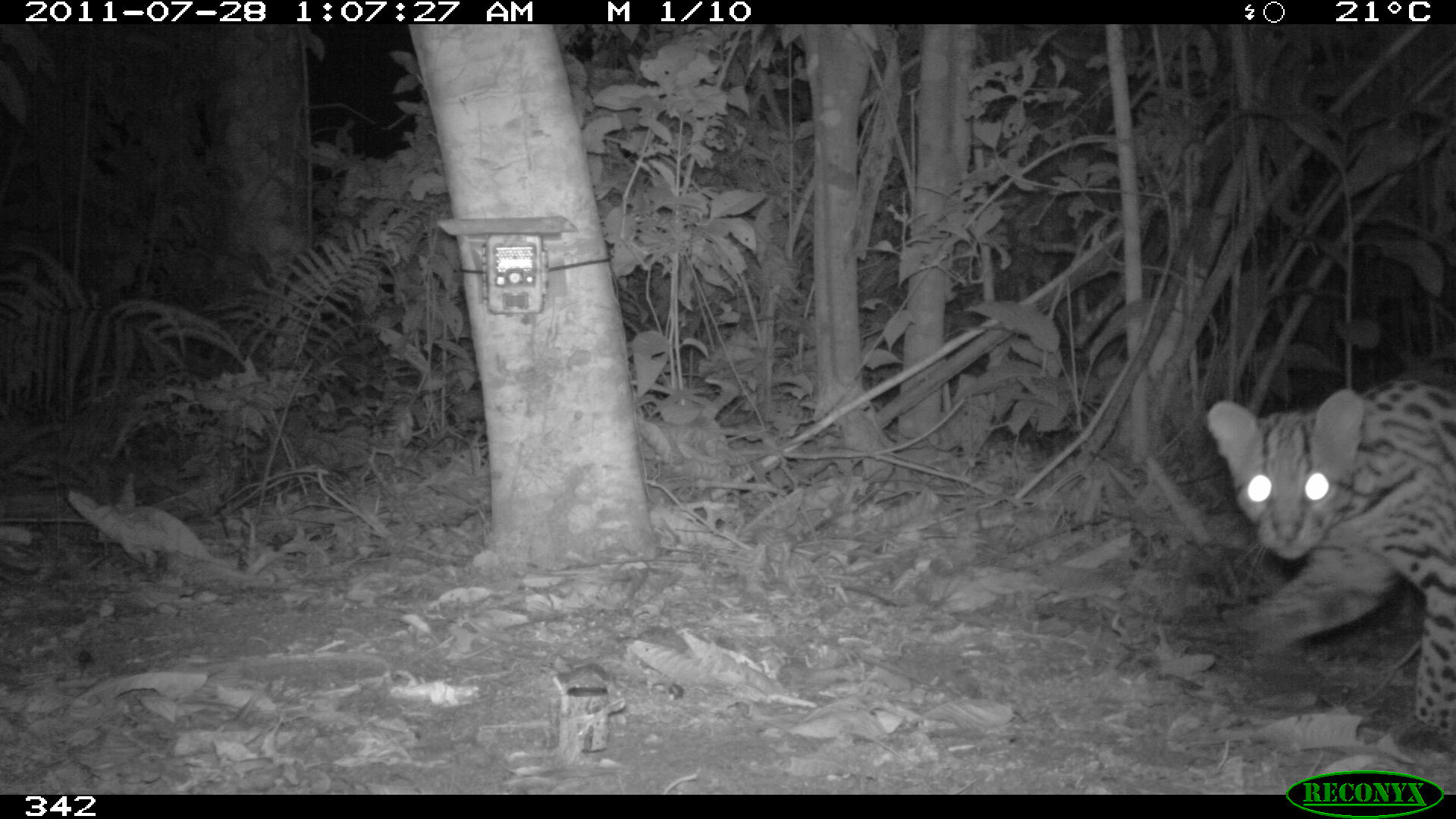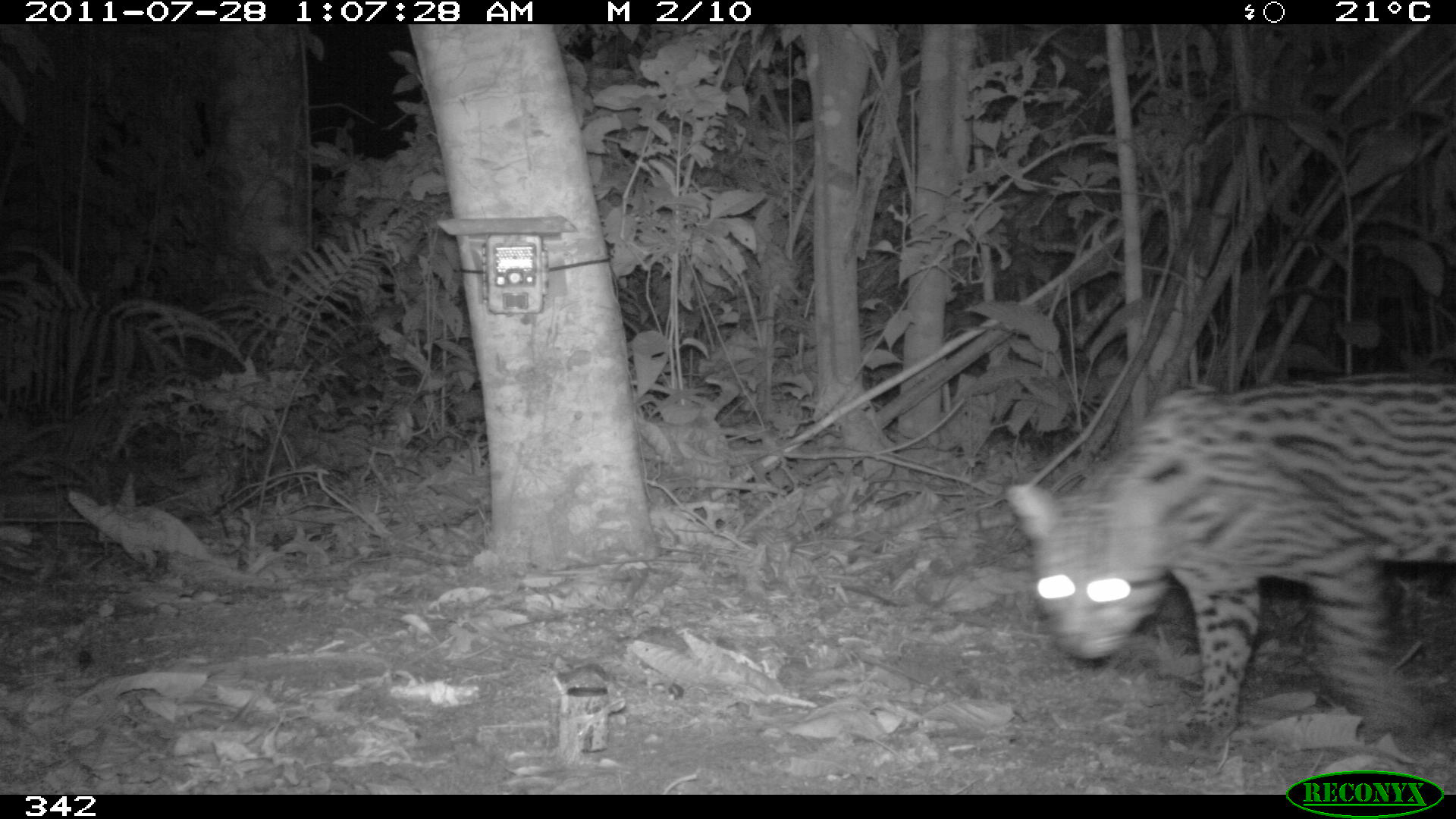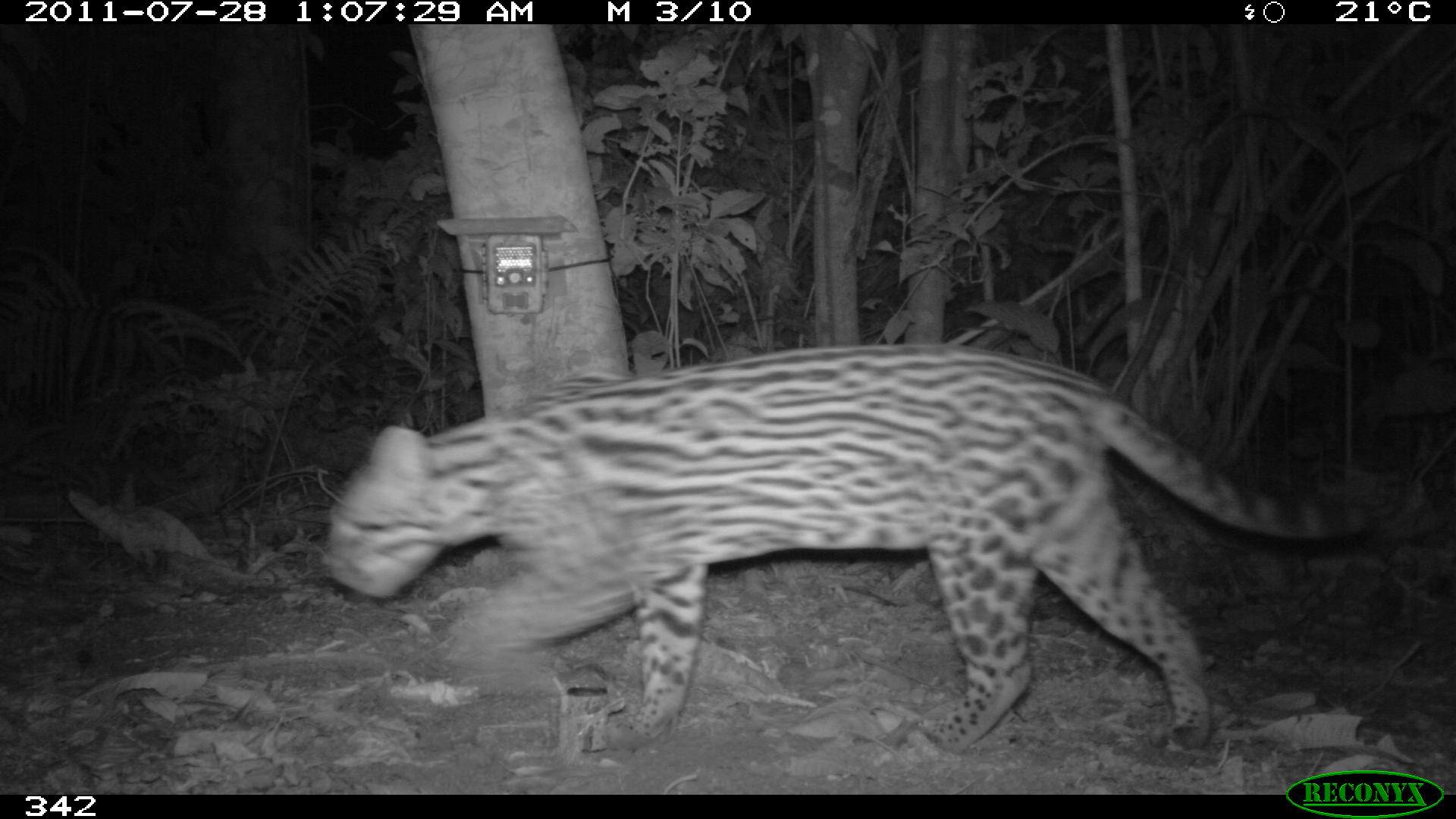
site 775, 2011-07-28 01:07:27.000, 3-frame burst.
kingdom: Animalia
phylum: Chordata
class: Mammalia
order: Carnivora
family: Felidae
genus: Leopardus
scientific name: Leopardus pardalis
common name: ocelot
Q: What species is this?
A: Leopardus pardalis (ocelot).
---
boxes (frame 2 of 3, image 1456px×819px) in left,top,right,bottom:
leopardus pardalis: 1001,377,1456,746